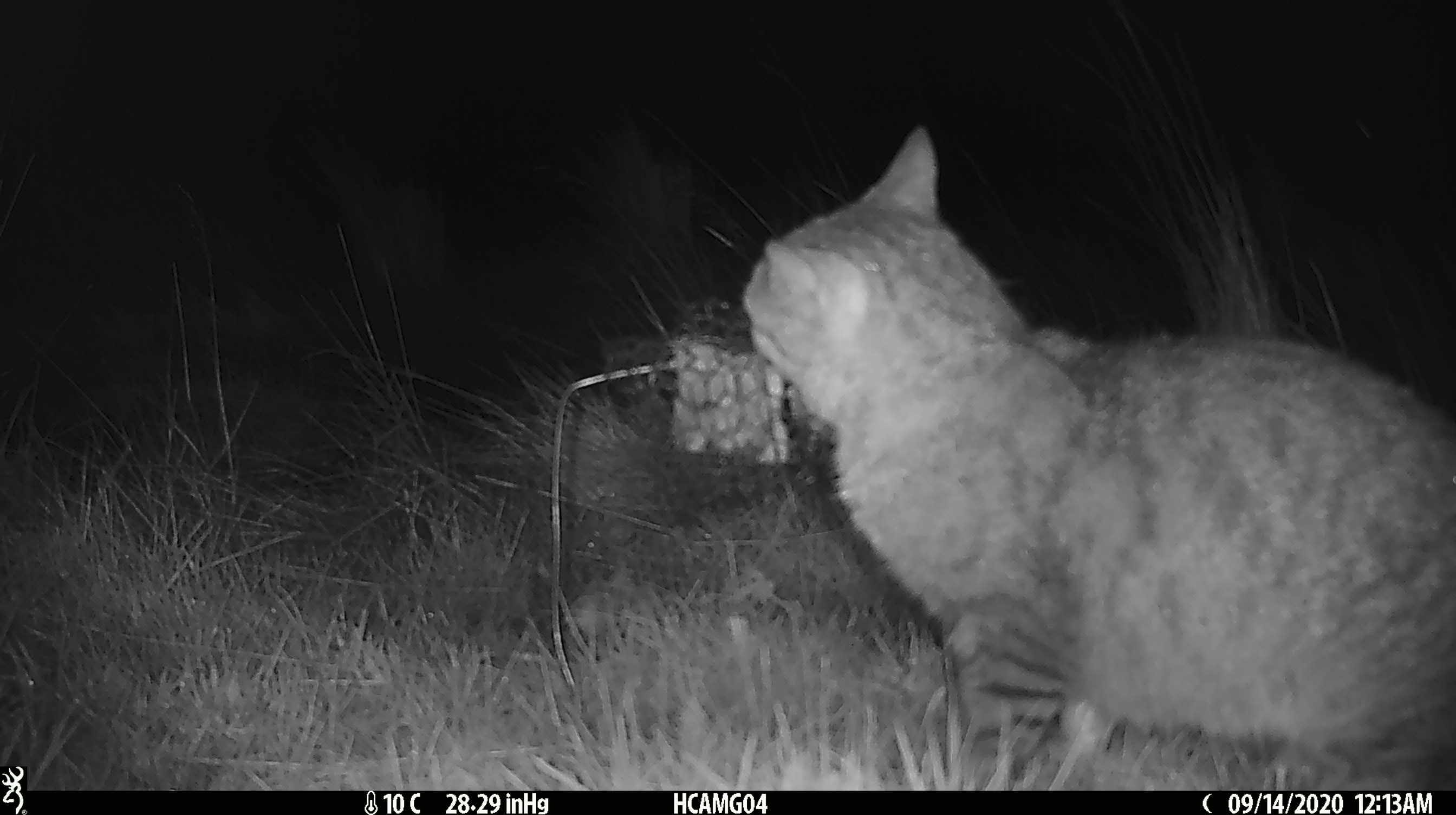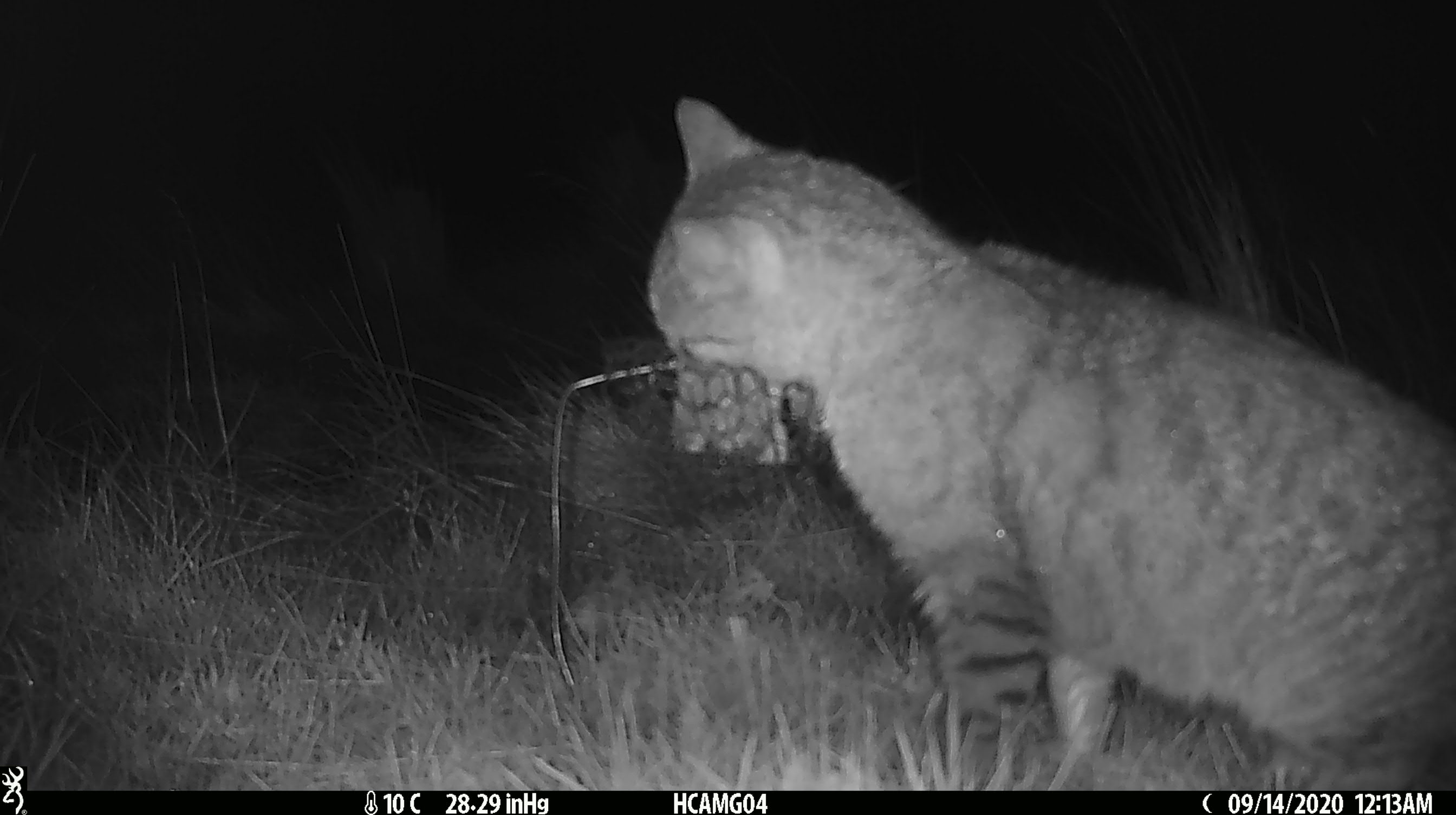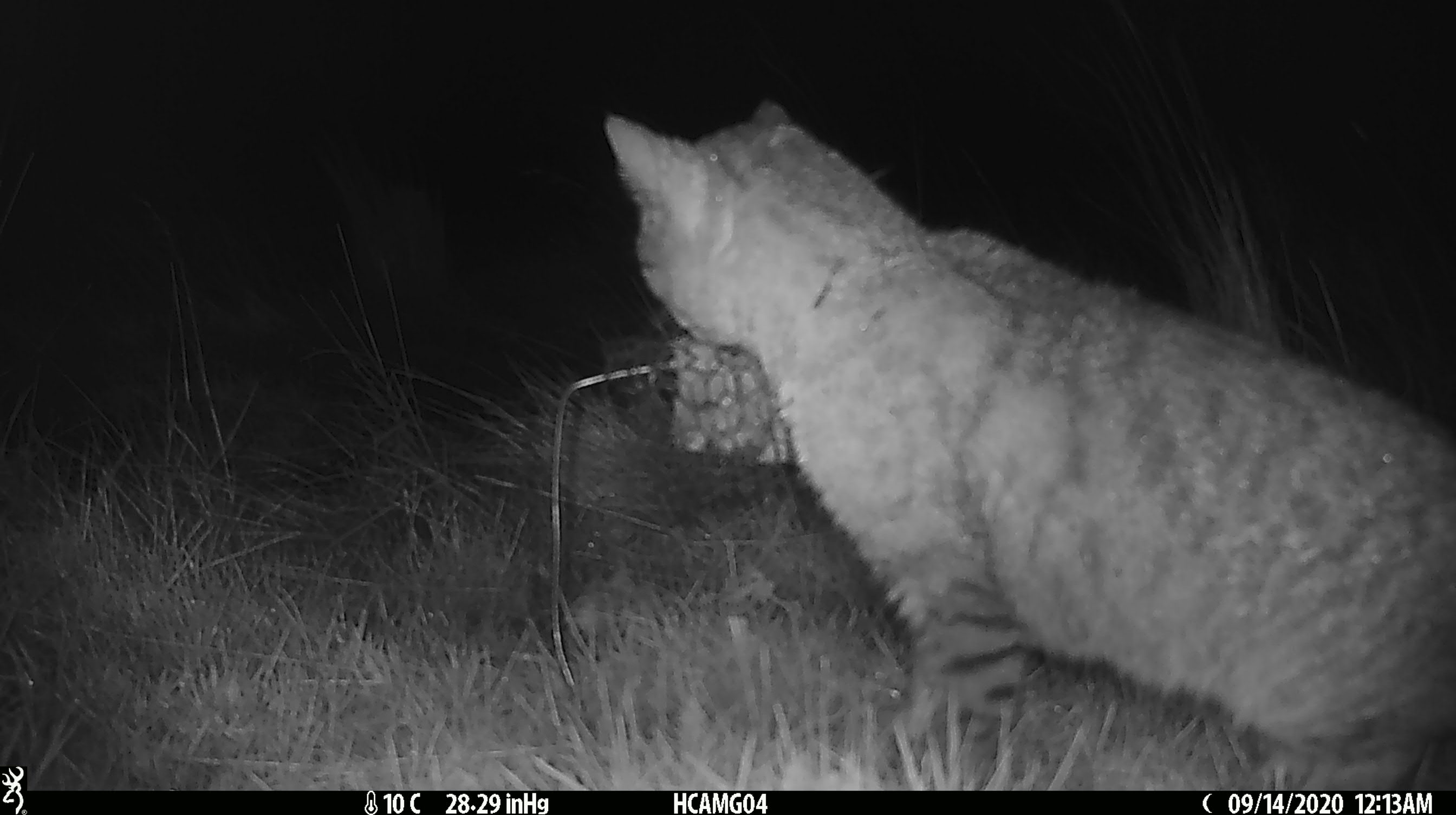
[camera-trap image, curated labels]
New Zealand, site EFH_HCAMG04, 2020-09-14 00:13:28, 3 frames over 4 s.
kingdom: Animalia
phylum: Chordata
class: Mammalia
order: Carnivora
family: Felidae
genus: Felis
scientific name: Felis catus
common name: domestic cat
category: cat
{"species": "cat (domestic cat) (Felis catus)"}